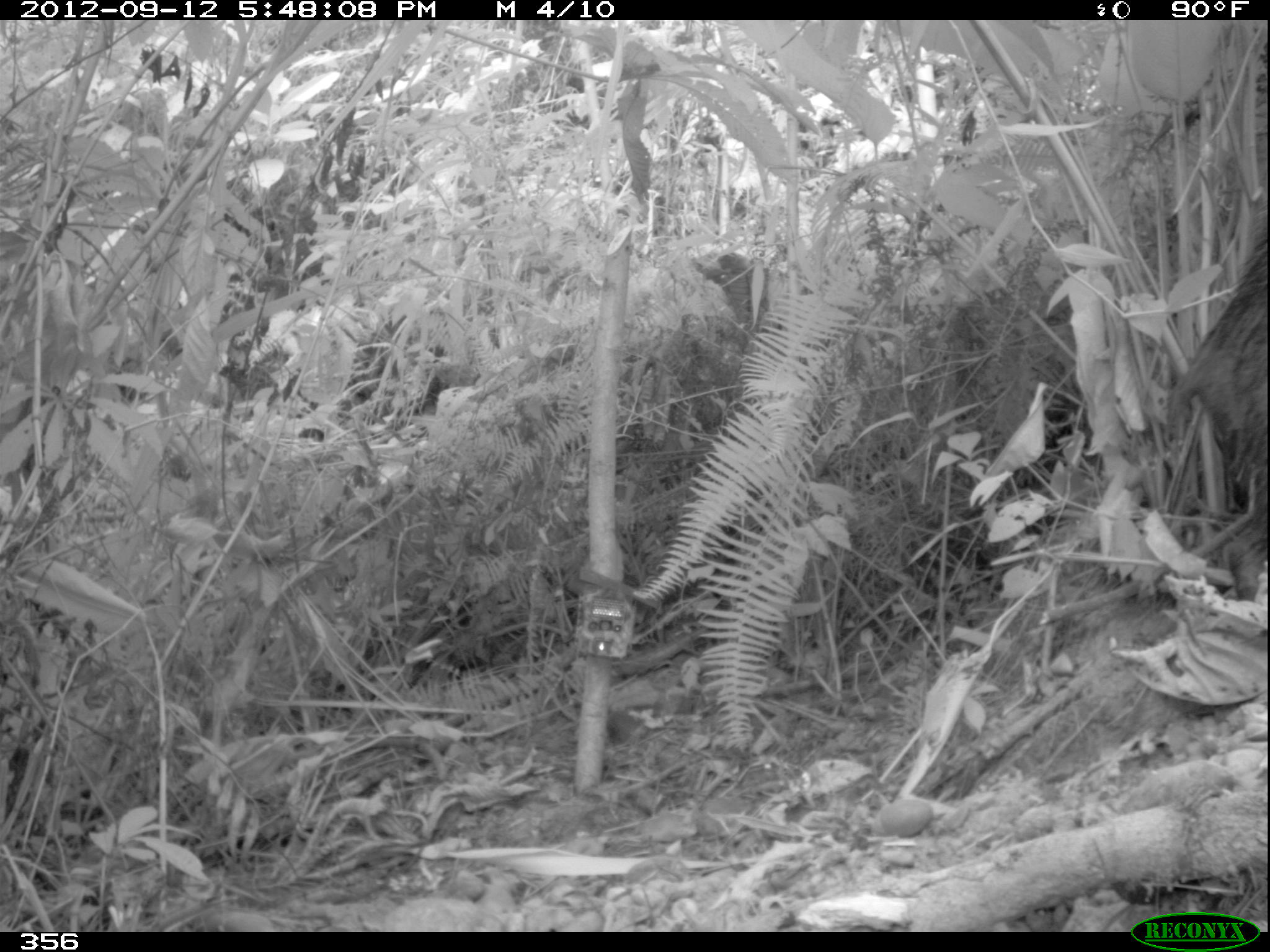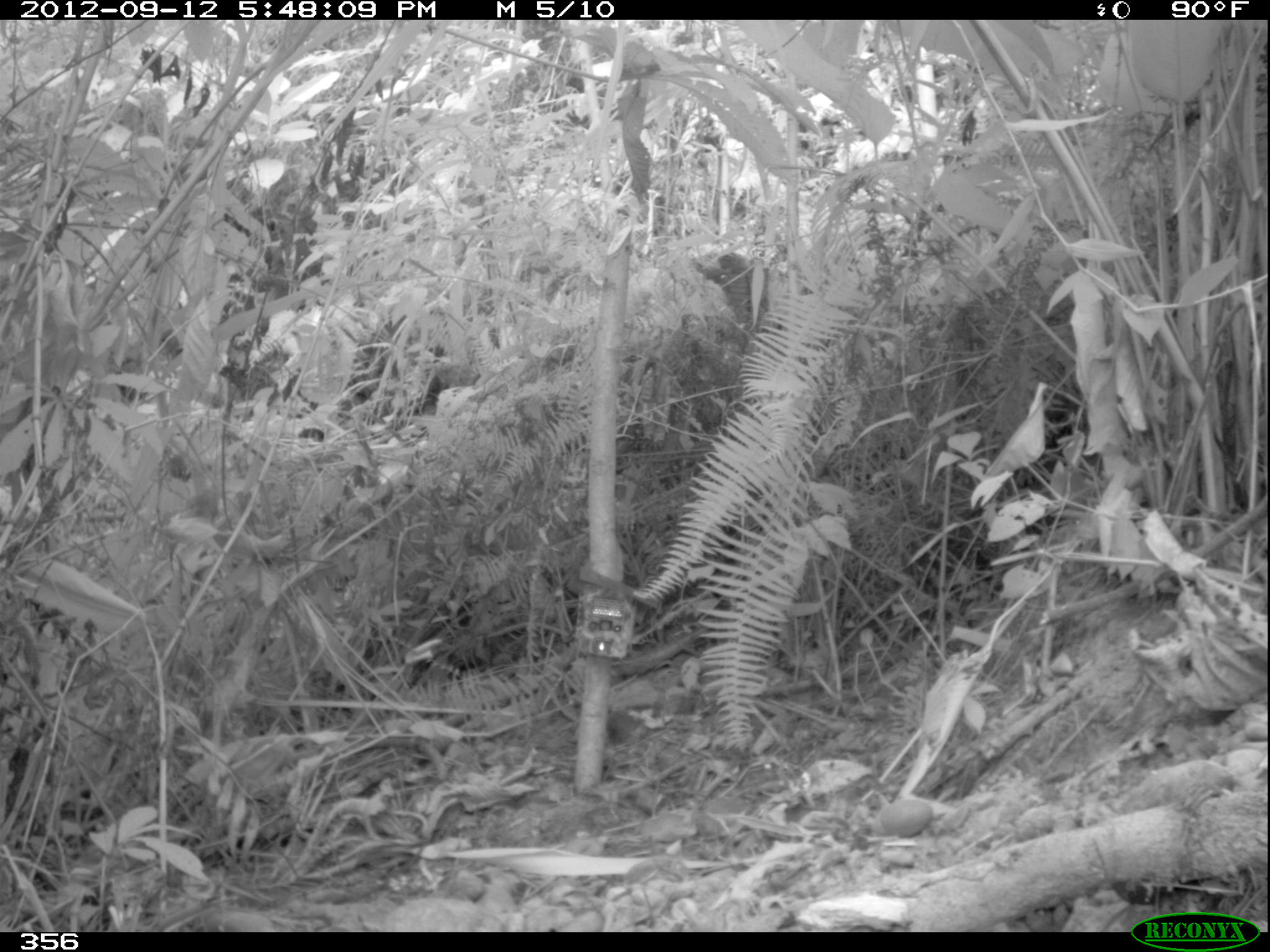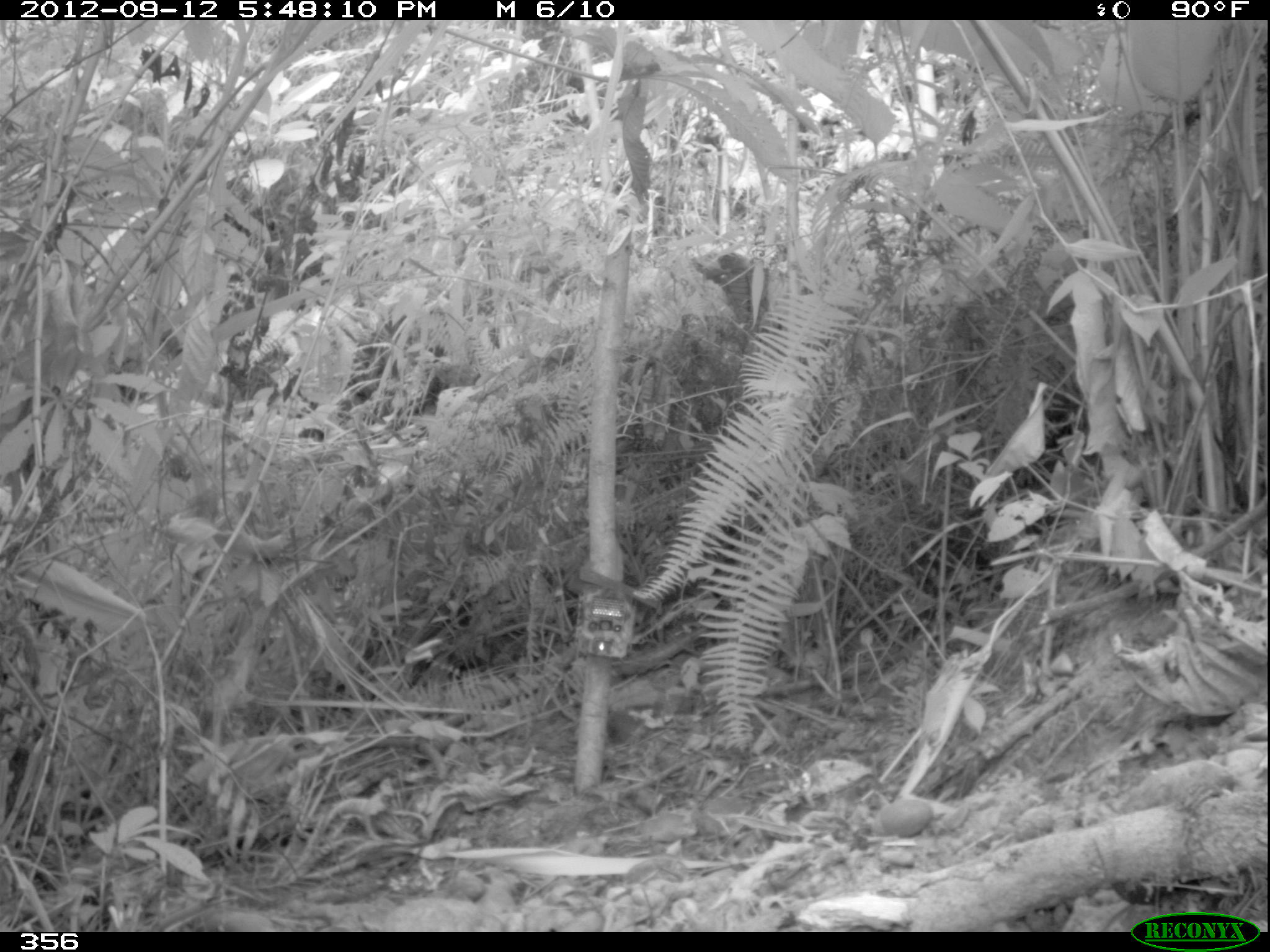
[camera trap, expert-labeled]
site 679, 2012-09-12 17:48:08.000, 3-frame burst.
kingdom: Animalia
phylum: Chordata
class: Mammalia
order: Artiodactyla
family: Tayassuidae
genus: Tayassu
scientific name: Tayassu pecari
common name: white-lipped peccary